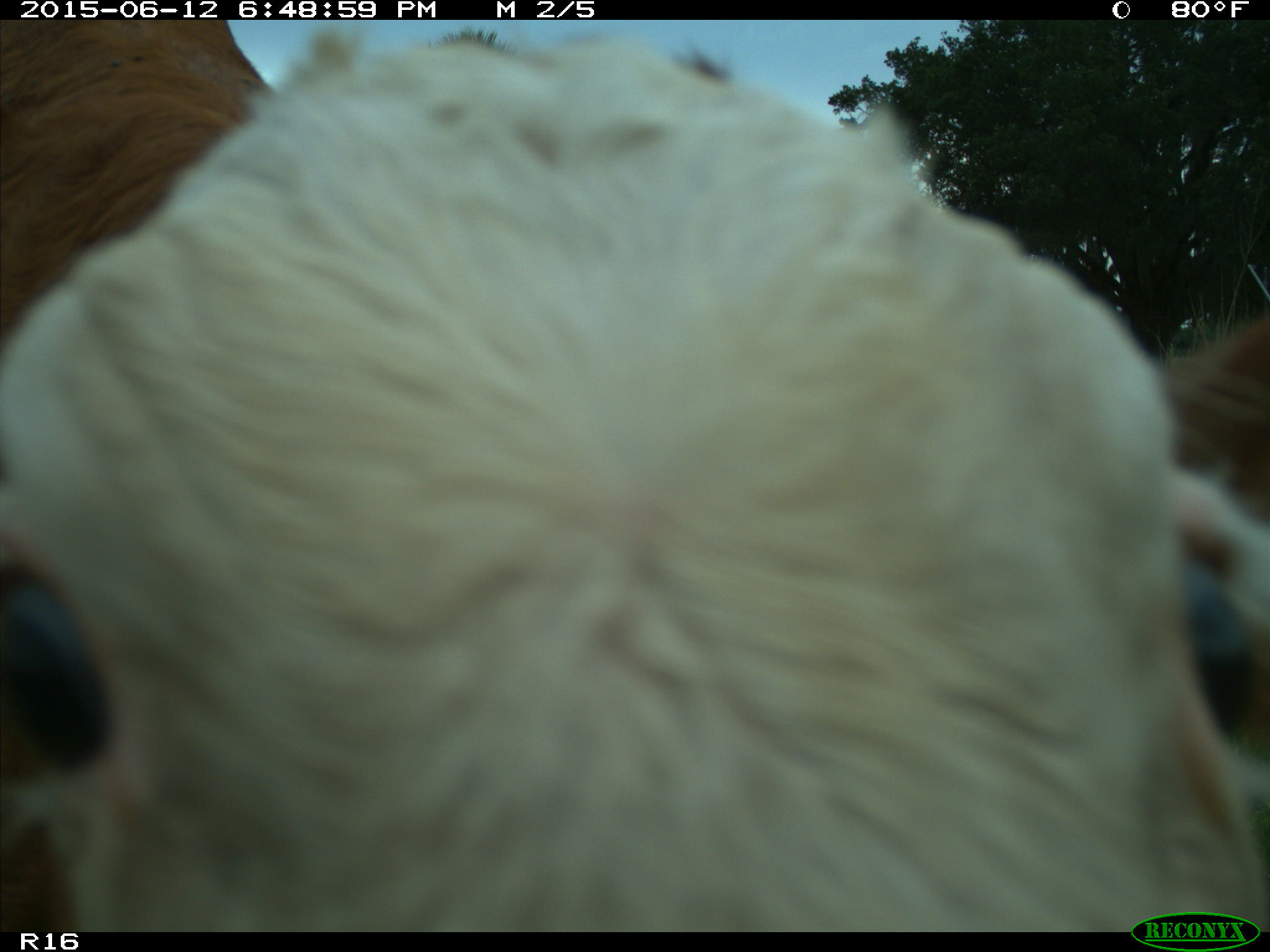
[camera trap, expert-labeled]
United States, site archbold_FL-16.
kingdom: Animalia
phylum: Chordata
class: Mammalia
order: Artiodactyla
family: Bovidae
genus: Bos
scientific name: Bos taurus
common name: domestic cow